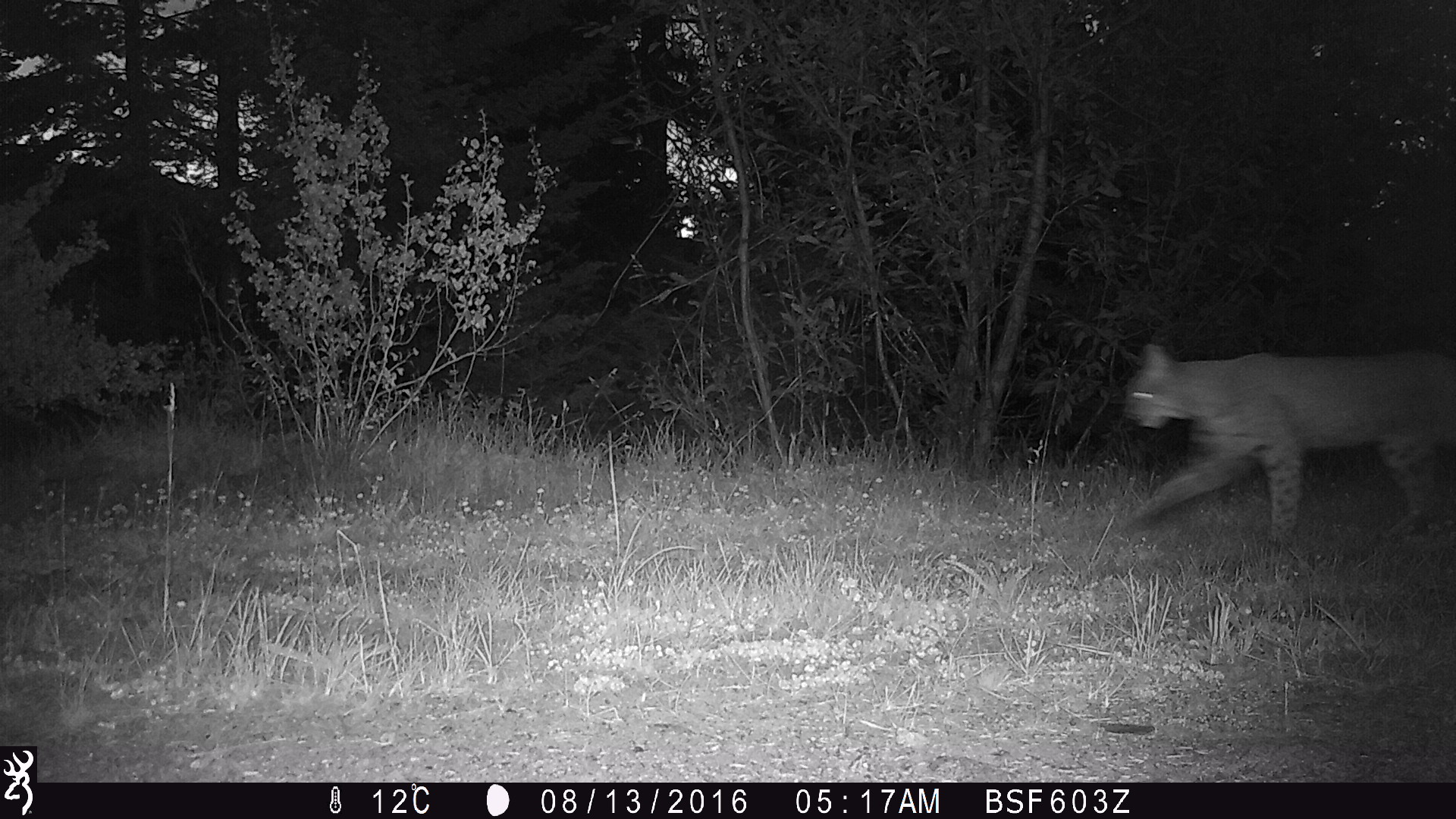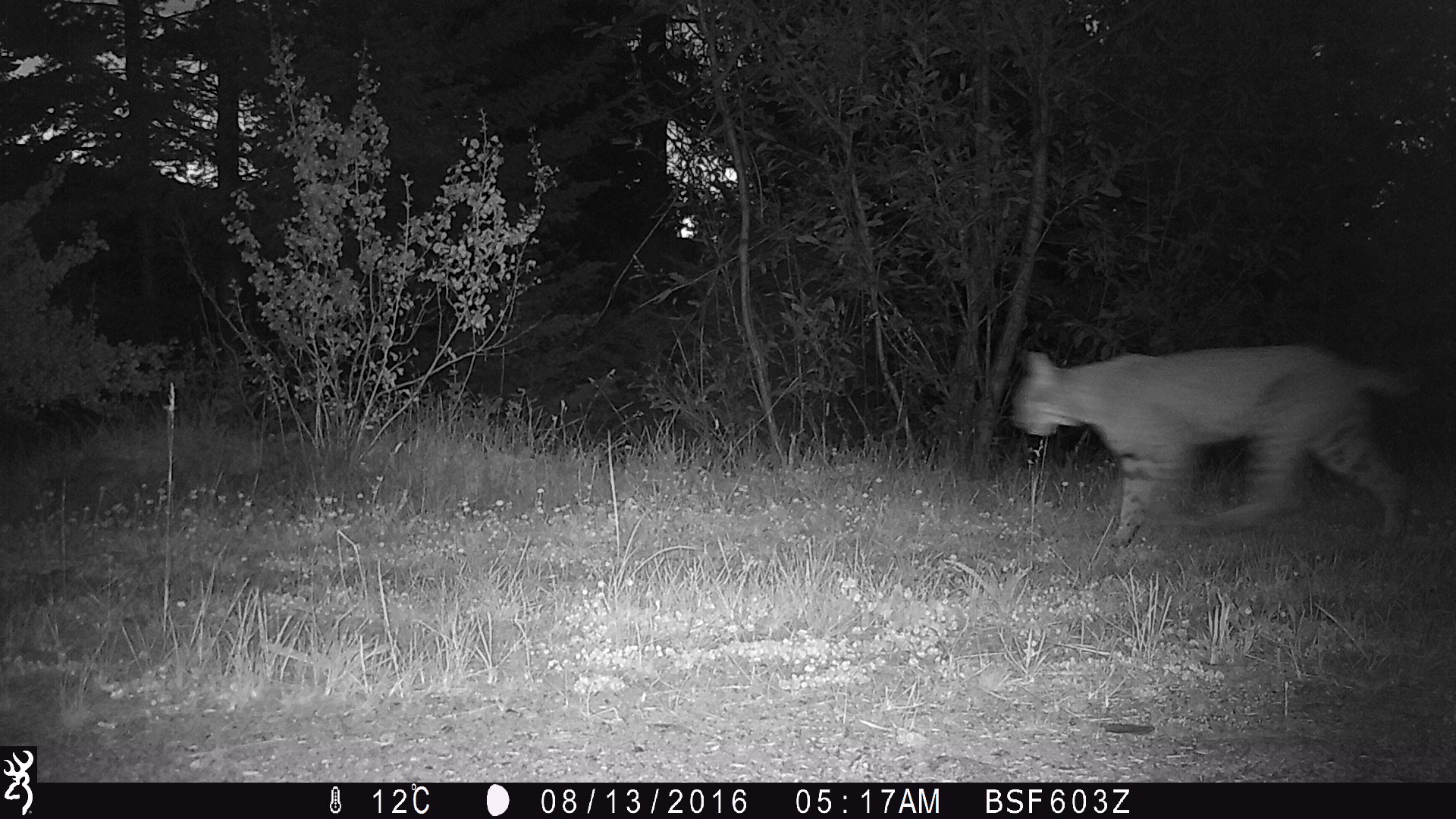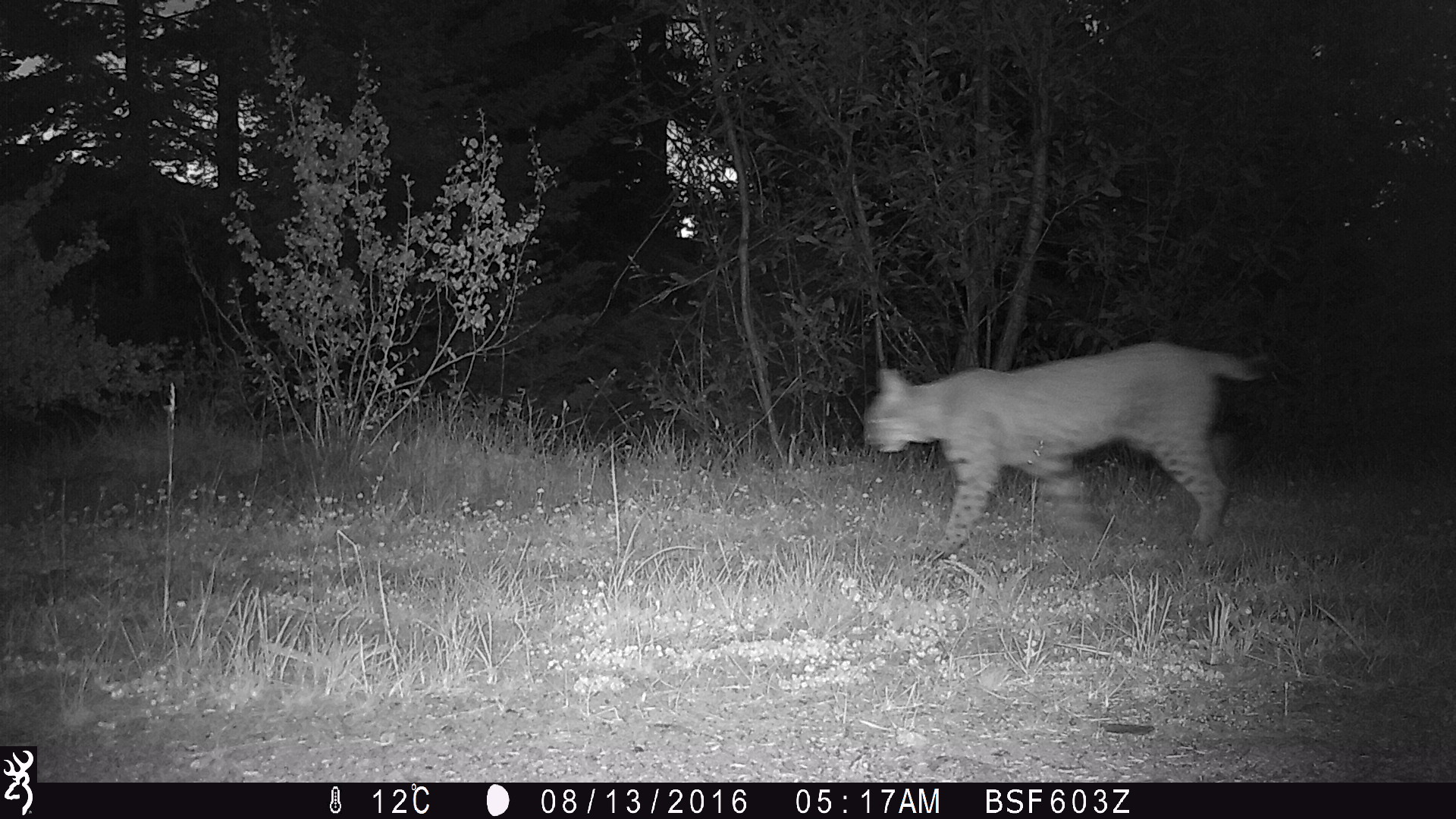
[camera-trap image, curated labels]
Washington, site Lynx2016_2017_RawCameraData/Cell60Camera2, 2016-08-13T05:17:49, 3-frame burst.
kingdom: Animalia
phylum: Chordata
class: Mammalia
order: Carnivora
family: Felidae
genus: Lynx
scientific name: Lynx rufus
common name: bobcat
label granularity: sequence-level